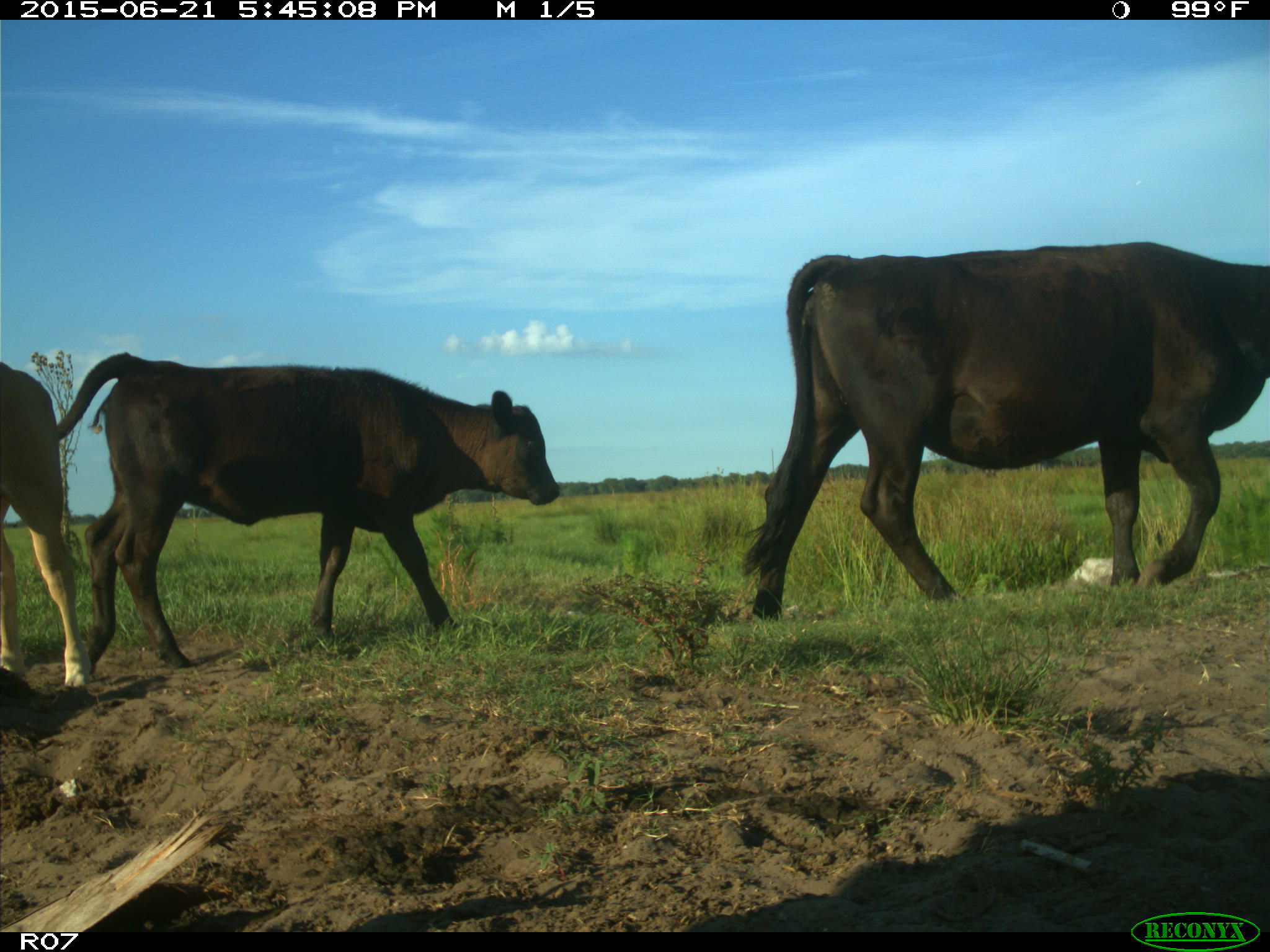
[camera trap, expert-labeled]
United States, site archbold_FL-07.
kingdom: Animalia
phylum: Chordata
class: Mammalia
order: Artiodactyla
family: Bovidae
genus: Bos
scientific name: Bos taurus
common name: domestic cow